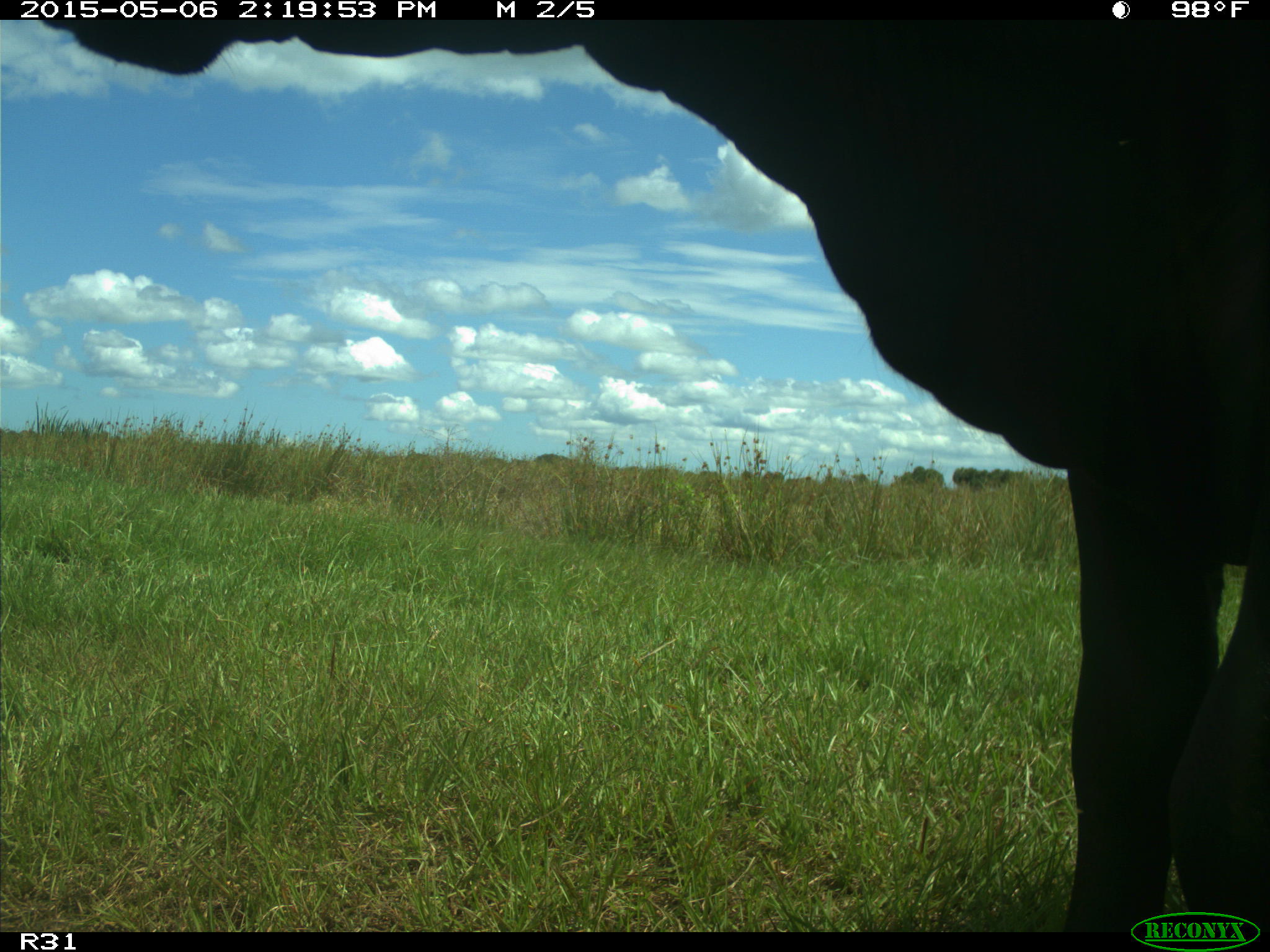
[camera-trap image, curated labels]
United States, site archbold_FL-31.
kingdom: Animalia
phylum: Chordata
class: Mammalia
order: Artiodactyla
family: Bovidae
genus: Bos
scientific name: Bos taurus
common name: domestic cow